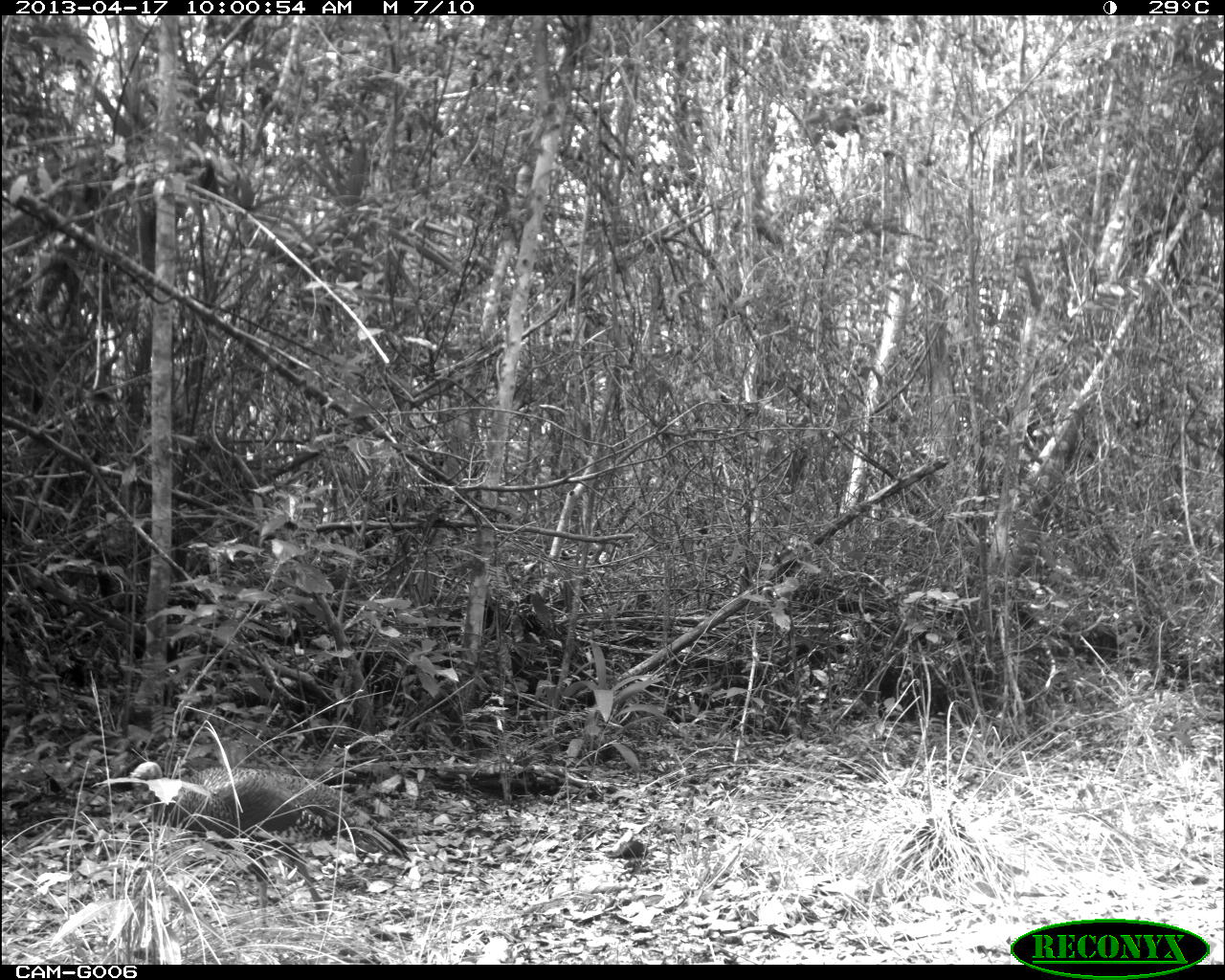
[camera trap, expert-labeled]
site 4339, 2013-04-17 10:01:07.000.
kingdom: Animalia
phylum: Chordata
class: Aves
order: Galliformes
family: Phasianidae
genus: Meleagris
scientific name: Meleagris ocellata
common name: ocellated turkey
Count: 1.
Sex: female.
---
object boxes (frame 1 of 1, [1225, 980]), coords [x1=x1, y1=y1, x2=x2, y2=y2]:
meleagris ocellata: [x1=126, y1=759, x2=411, y2=932]